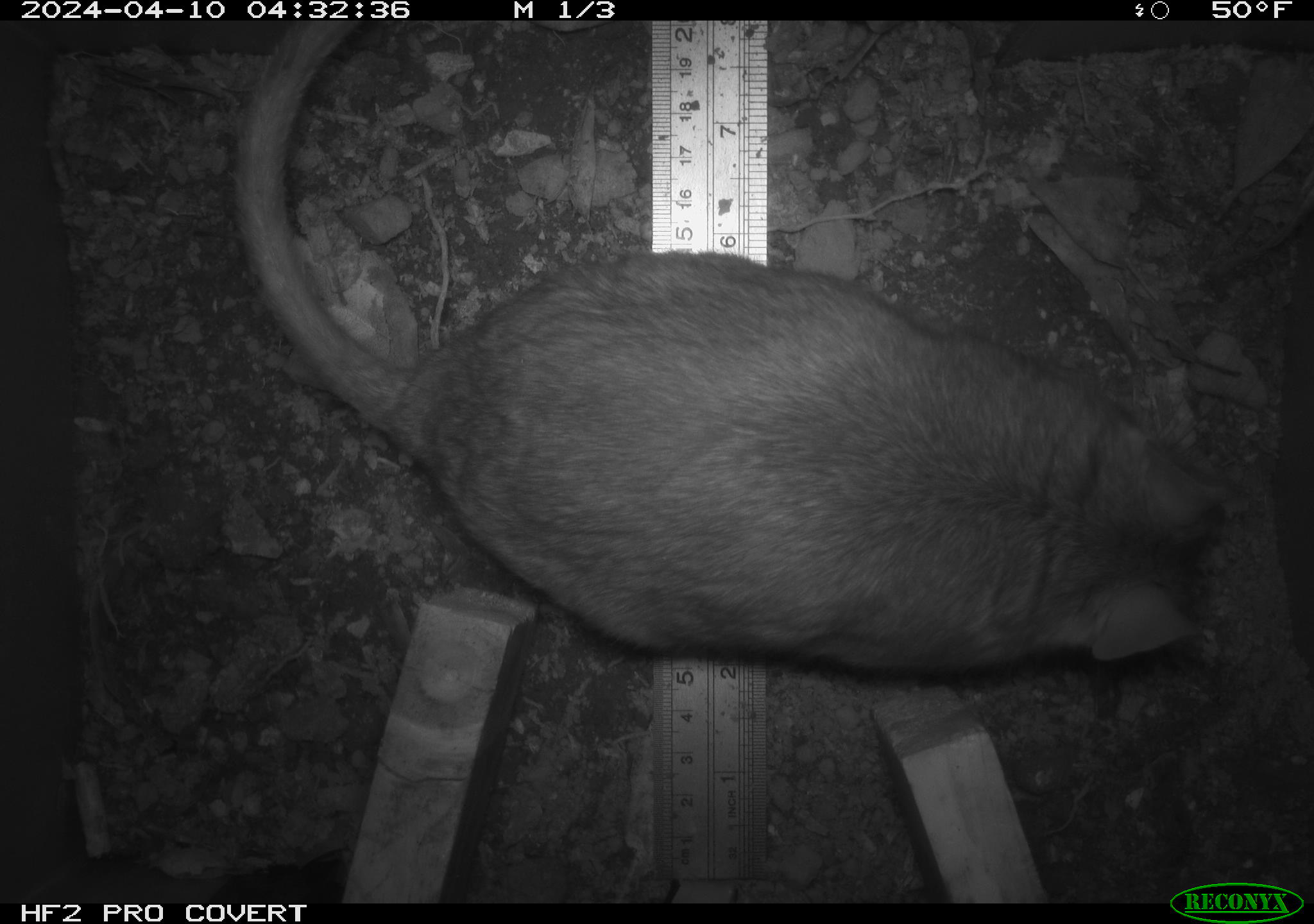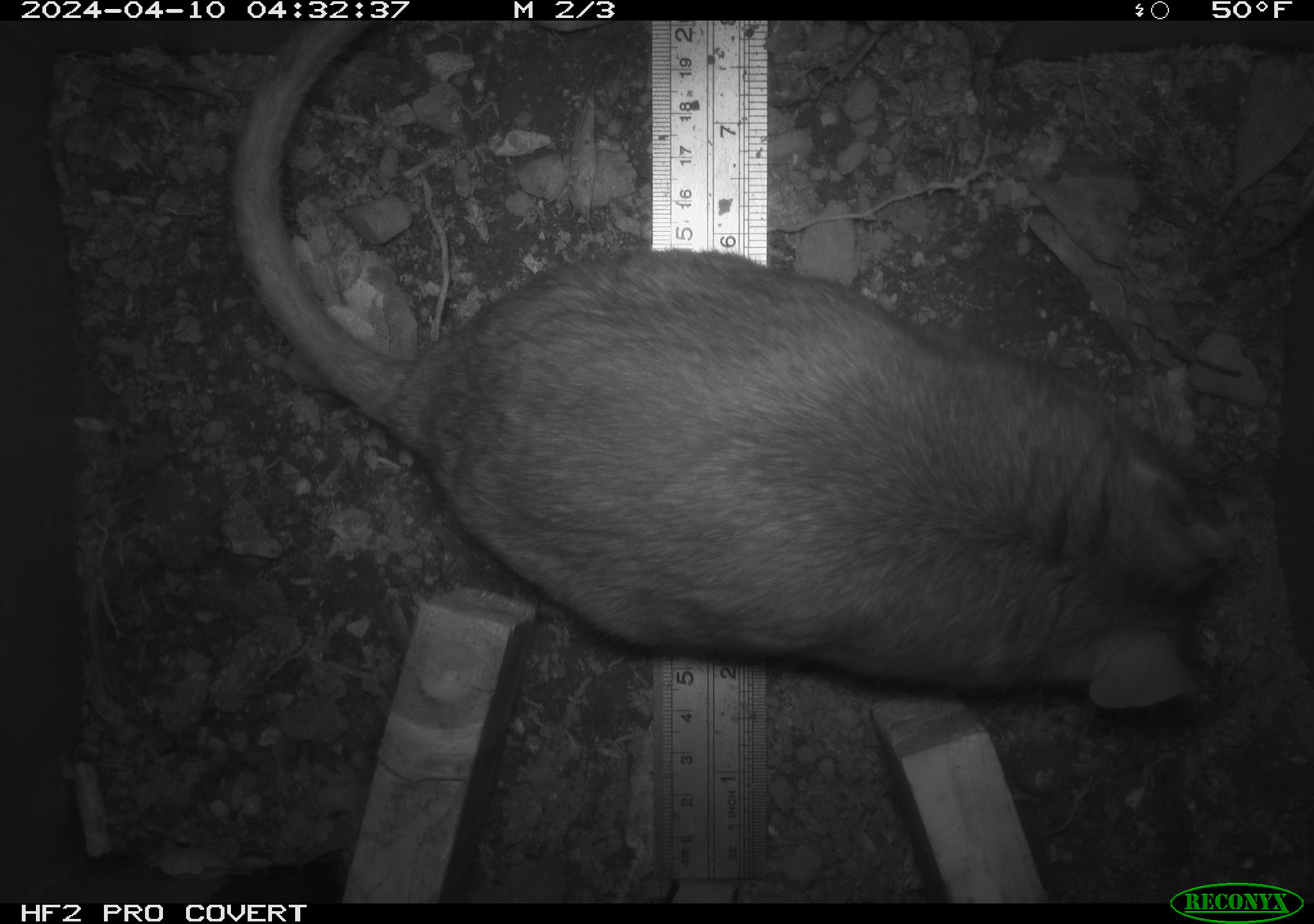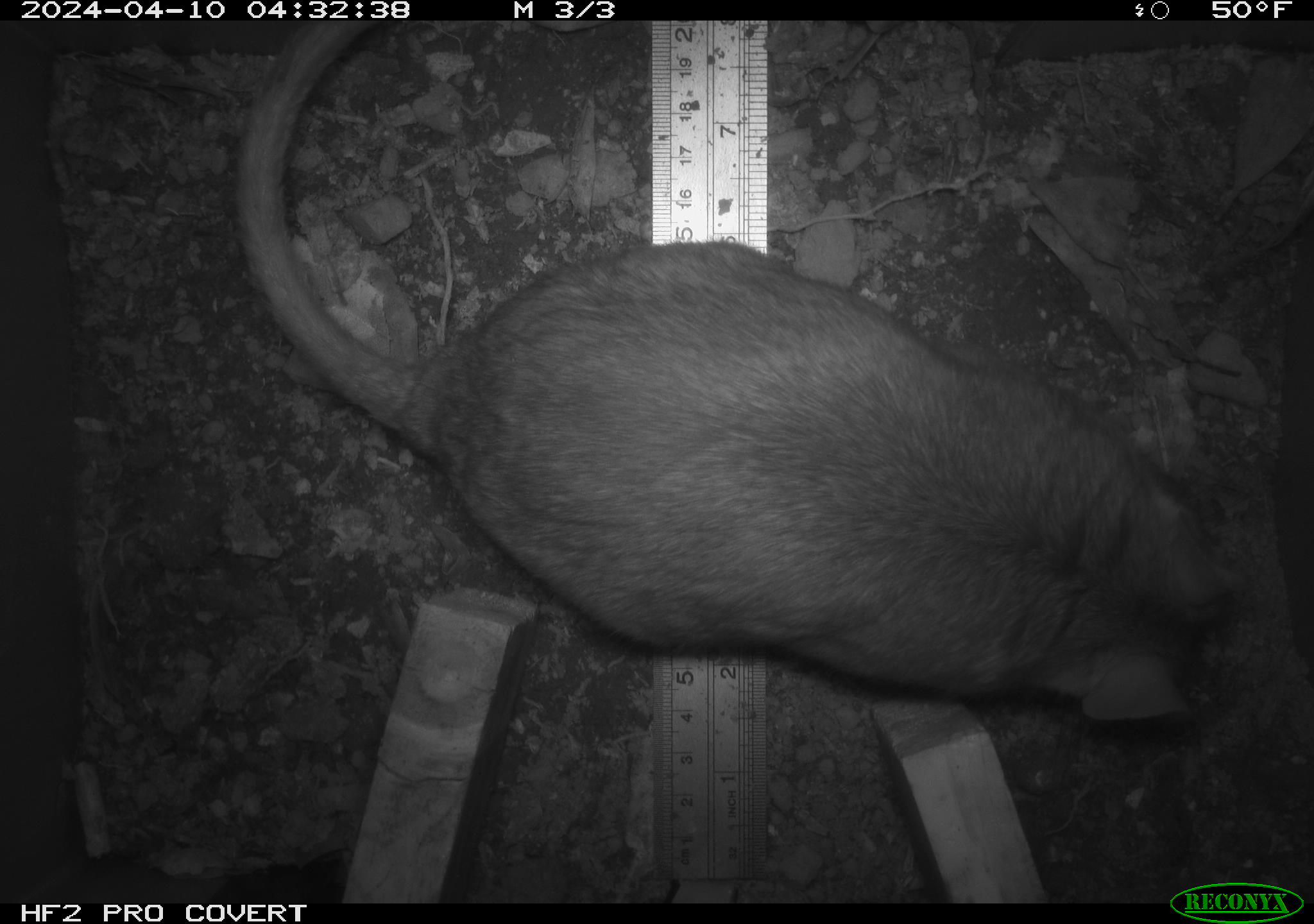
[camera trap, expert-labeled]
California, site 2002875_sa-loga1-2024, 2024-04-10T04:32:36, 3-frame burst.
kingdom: Animalia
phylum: Chordata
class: Mammalia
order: Rodentia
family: Cricetidae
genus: Neotoma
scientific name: Neotoma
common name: pack rat or woodrat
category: neotoma species